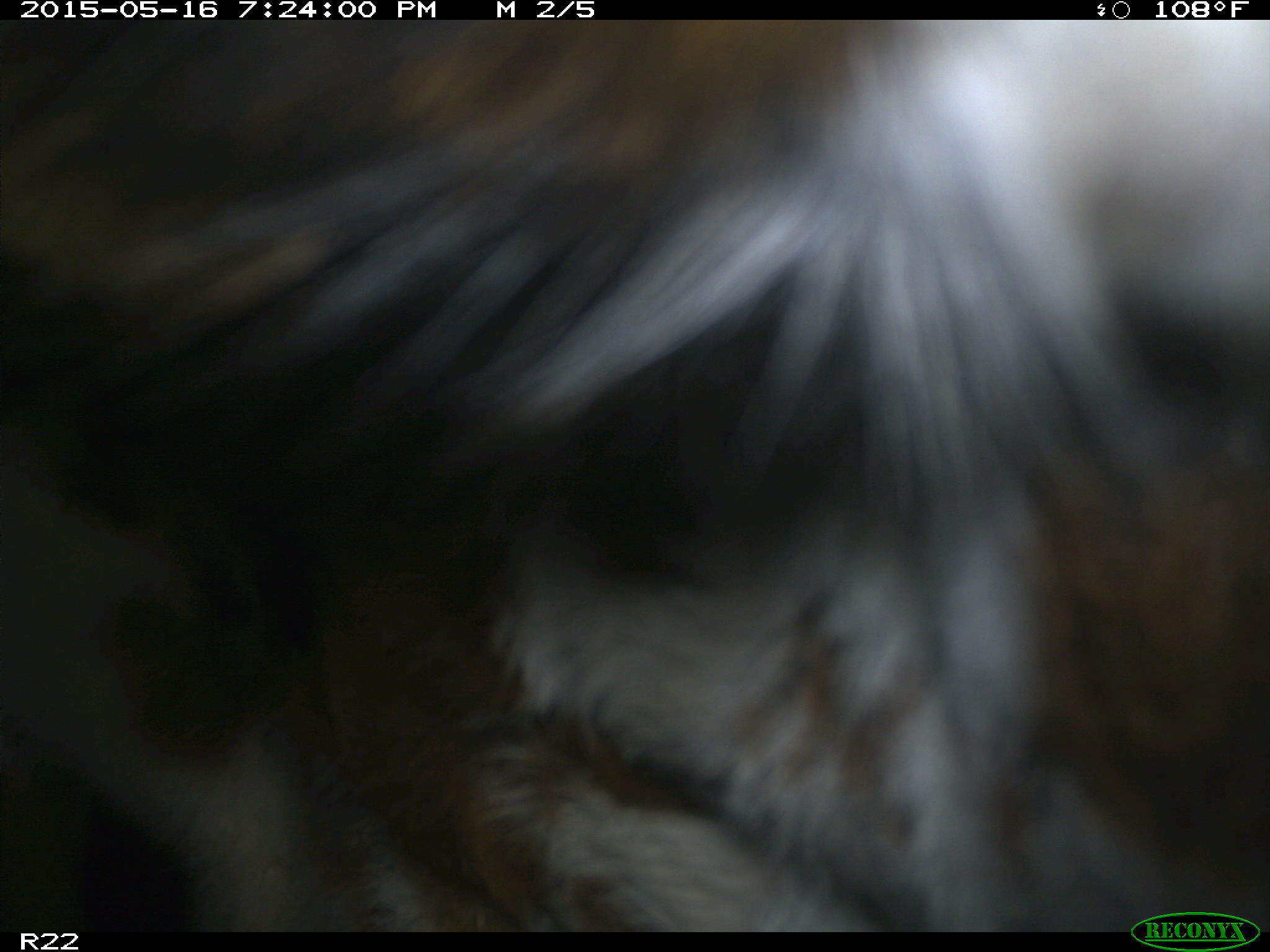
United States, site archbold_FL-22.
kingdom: Animalia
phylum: Chordata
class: Mammalia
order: Artiodactyla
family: Bovidae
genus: Bos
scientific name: Bos taurus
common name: domestic cow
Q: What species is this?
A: Bos taurus (domestic cow).